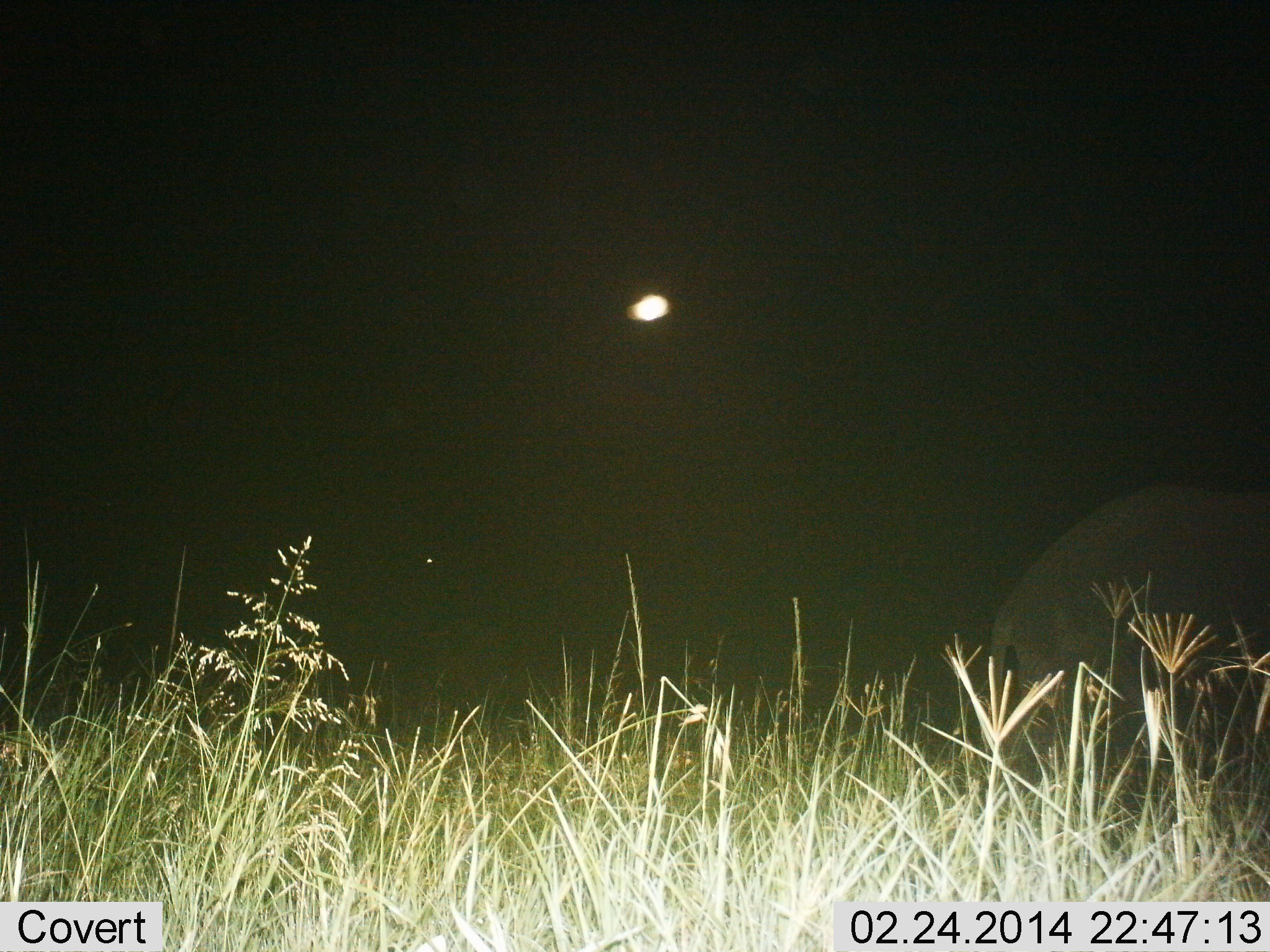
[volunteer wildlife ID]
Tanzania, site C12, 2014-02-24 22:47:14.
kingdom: Animalia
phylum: Chordata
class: Mammalia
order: Proboscidea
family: Elephantidae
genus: Loxodonta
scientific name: Loxodonta africana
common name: african bush elephant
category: elephant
Elephant (african bush elephant) (Loxodonta africana), count 1. Behavior (volunteer vote fractions): standing 27%, resting 0%, moving 73%, interacting 0%. Young present (vote fraction): 0%. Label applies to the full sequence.